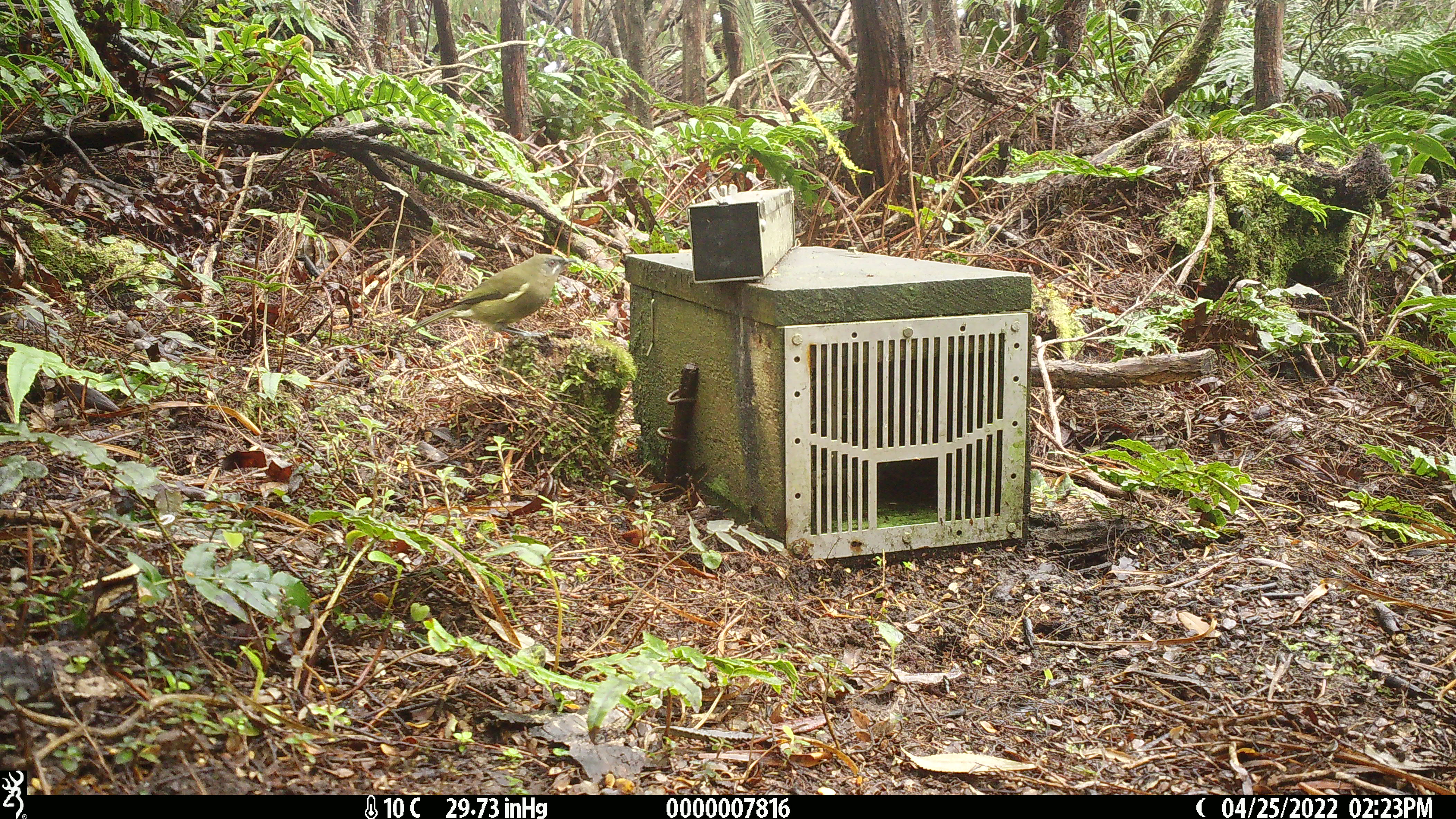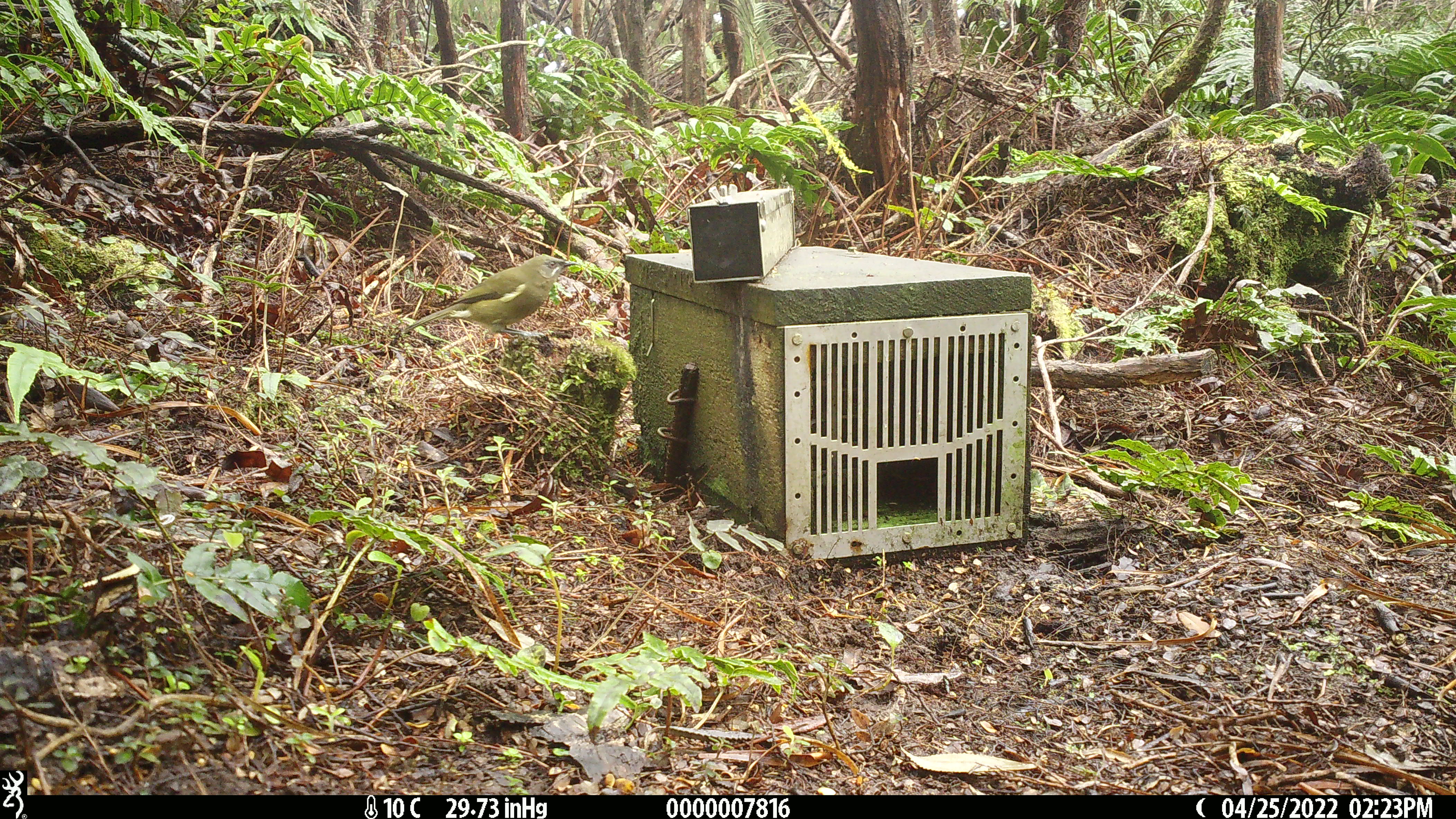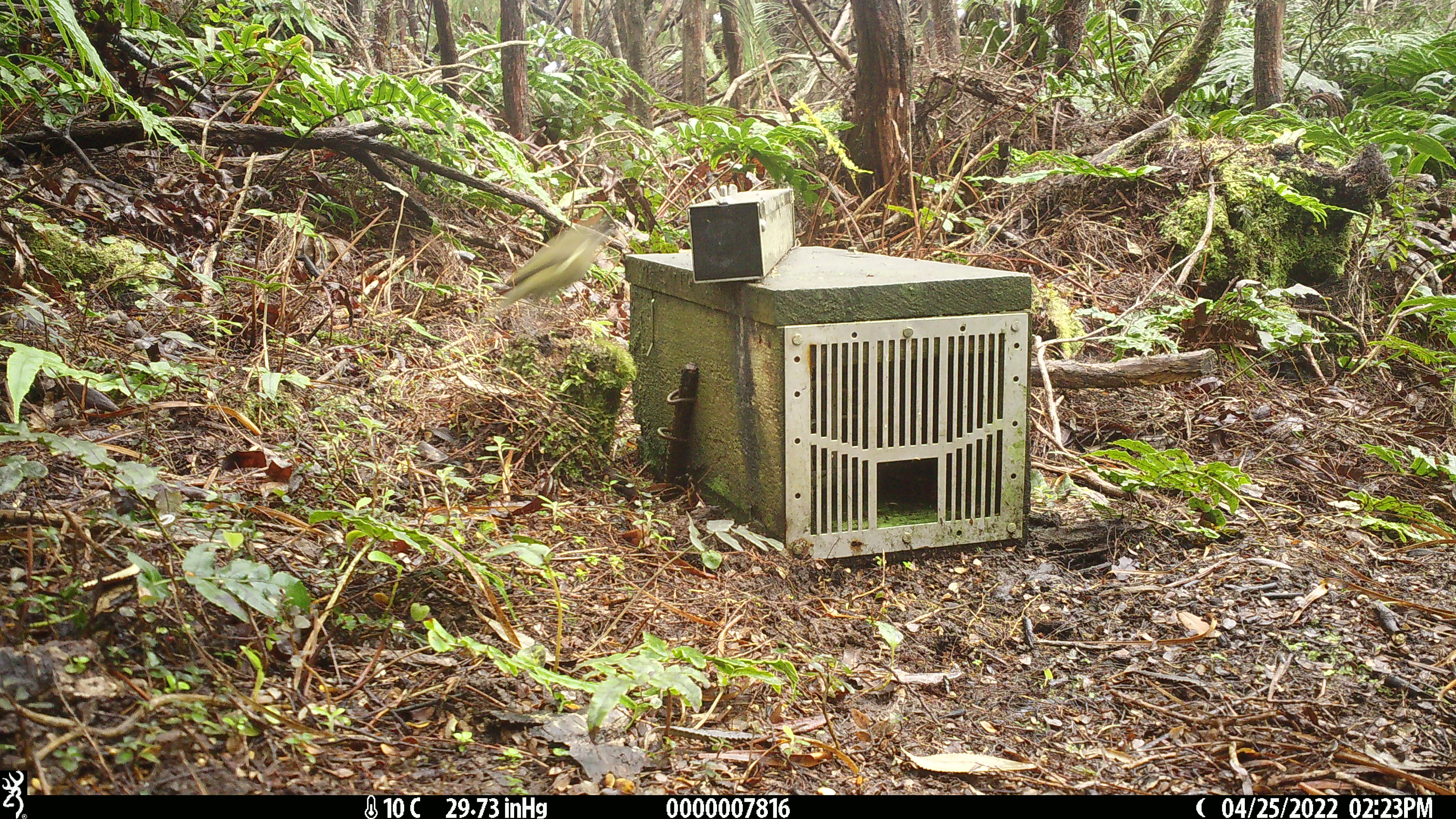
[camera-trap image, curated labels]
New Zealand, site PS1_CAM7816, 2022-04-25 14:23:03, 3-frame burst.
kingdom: Animalia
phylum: Chordata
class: Aves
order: Passeriformes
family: Meliphagidae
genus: Anthornis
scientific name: Anthornis melanura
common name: new zealand bellbird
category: bellbird